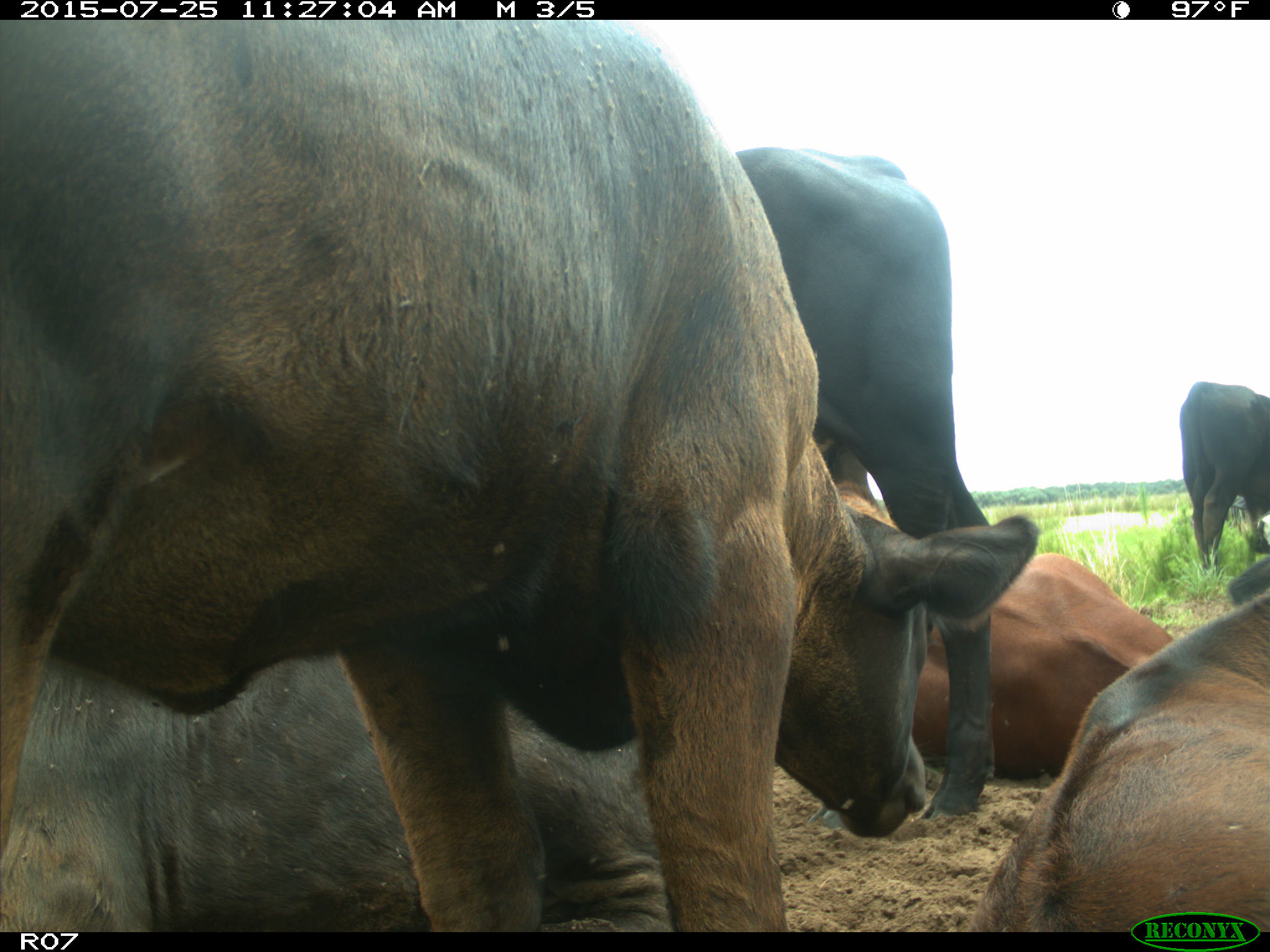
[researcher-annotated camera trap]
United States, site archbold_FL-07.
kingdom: Animalia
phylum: Chordata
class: Mammalia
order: Artiodactyla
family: Bovidae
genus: Bos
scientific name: Bos taurus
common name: domestic cow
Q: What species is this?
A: Bos taurus (domestic cow).